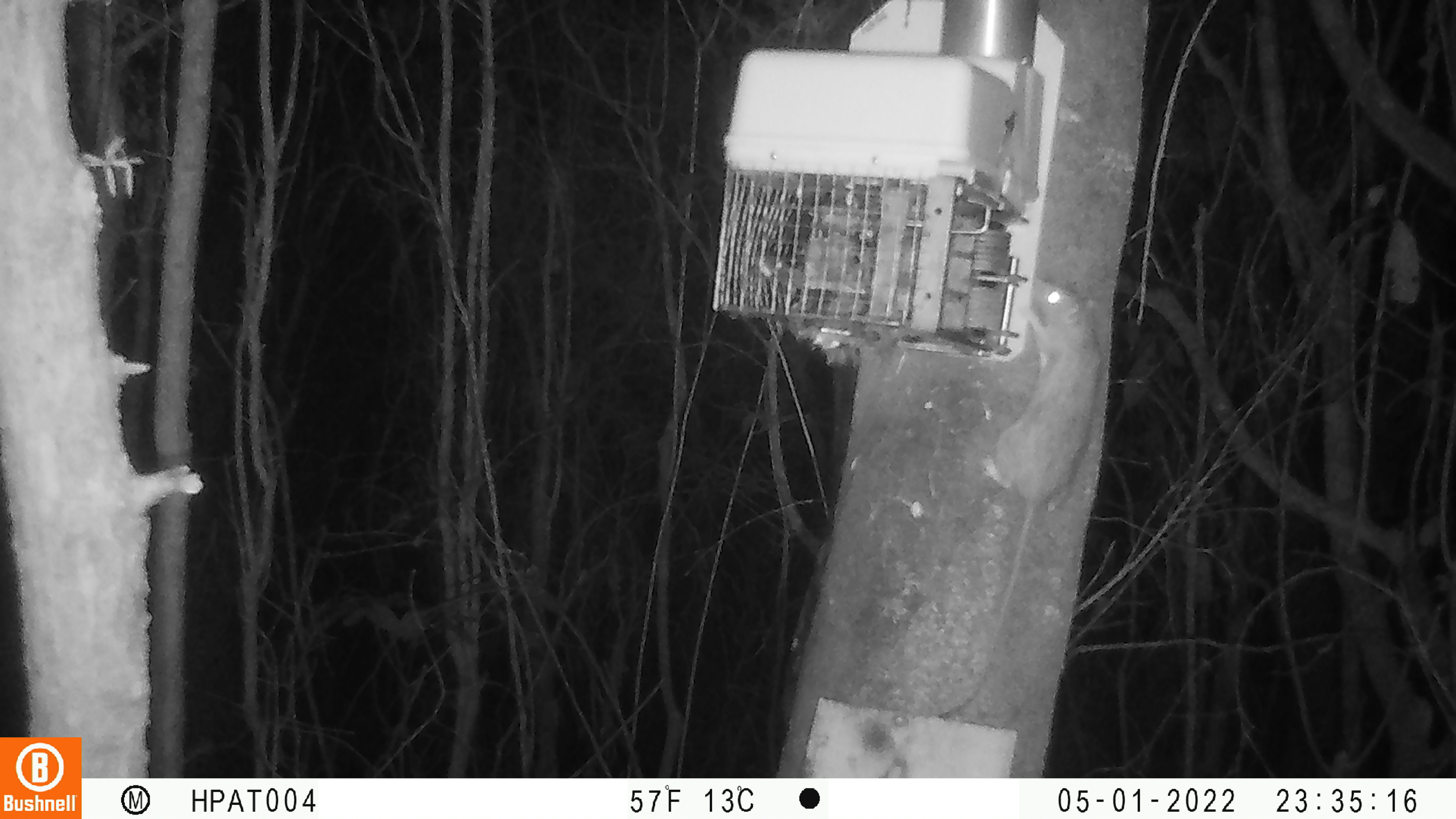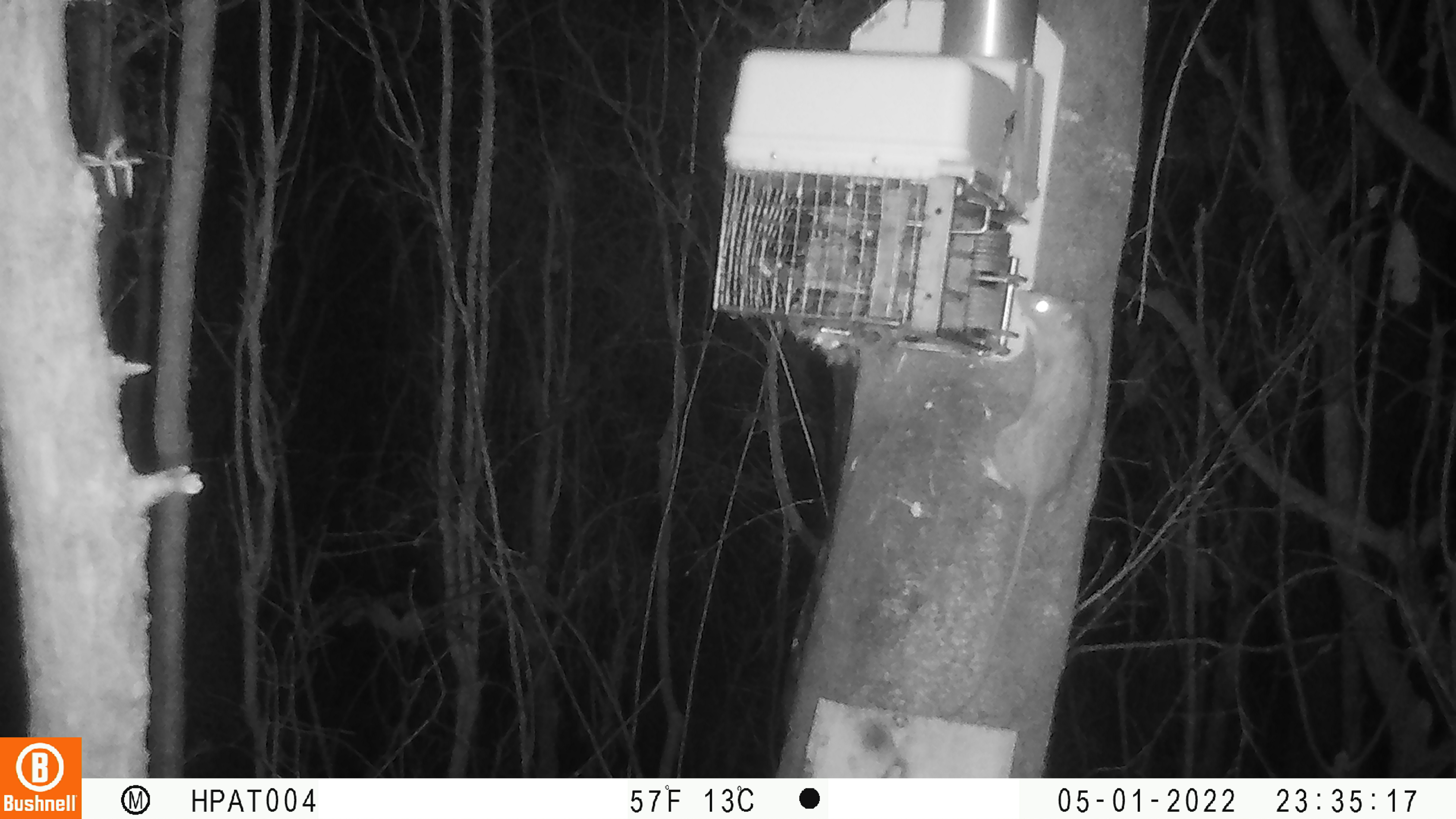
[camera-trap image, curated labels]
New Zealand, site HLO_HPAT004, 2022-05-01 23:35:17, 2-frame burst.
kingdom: Animalia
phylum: Chordata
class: Mammalia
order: Rodentia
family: Muridae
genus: Rattus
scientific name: Rattus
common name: rat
Rat (Rattus).